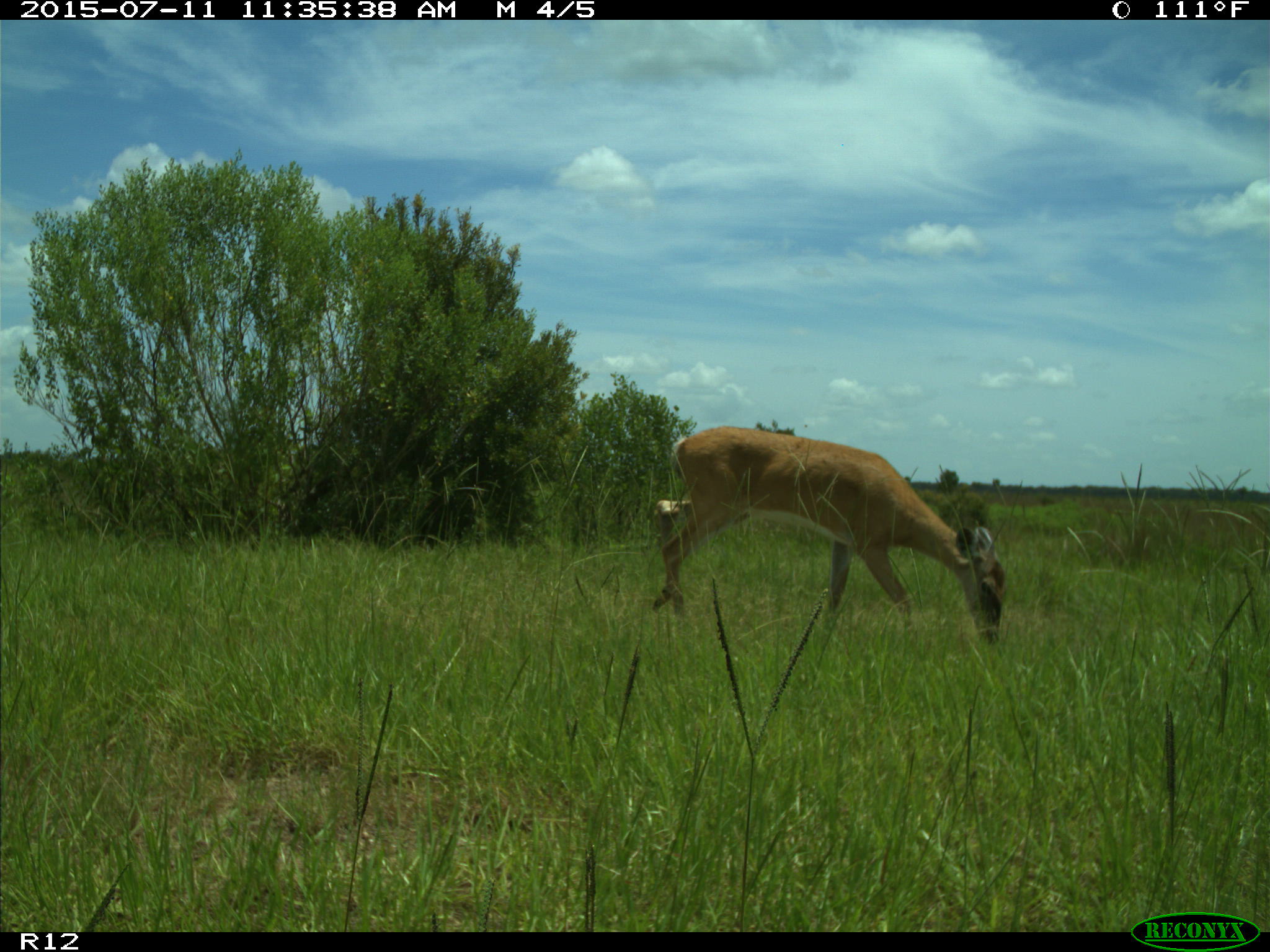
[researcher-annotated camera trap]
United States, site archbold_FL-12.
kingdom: Animalia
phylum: Chordata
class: Mammalia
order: Artiodactyla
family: Cervidae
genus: Odocoileus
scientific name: Odocoileus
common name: deer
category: unidentified deer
Unidentified deer (deer) (Odocoileus).